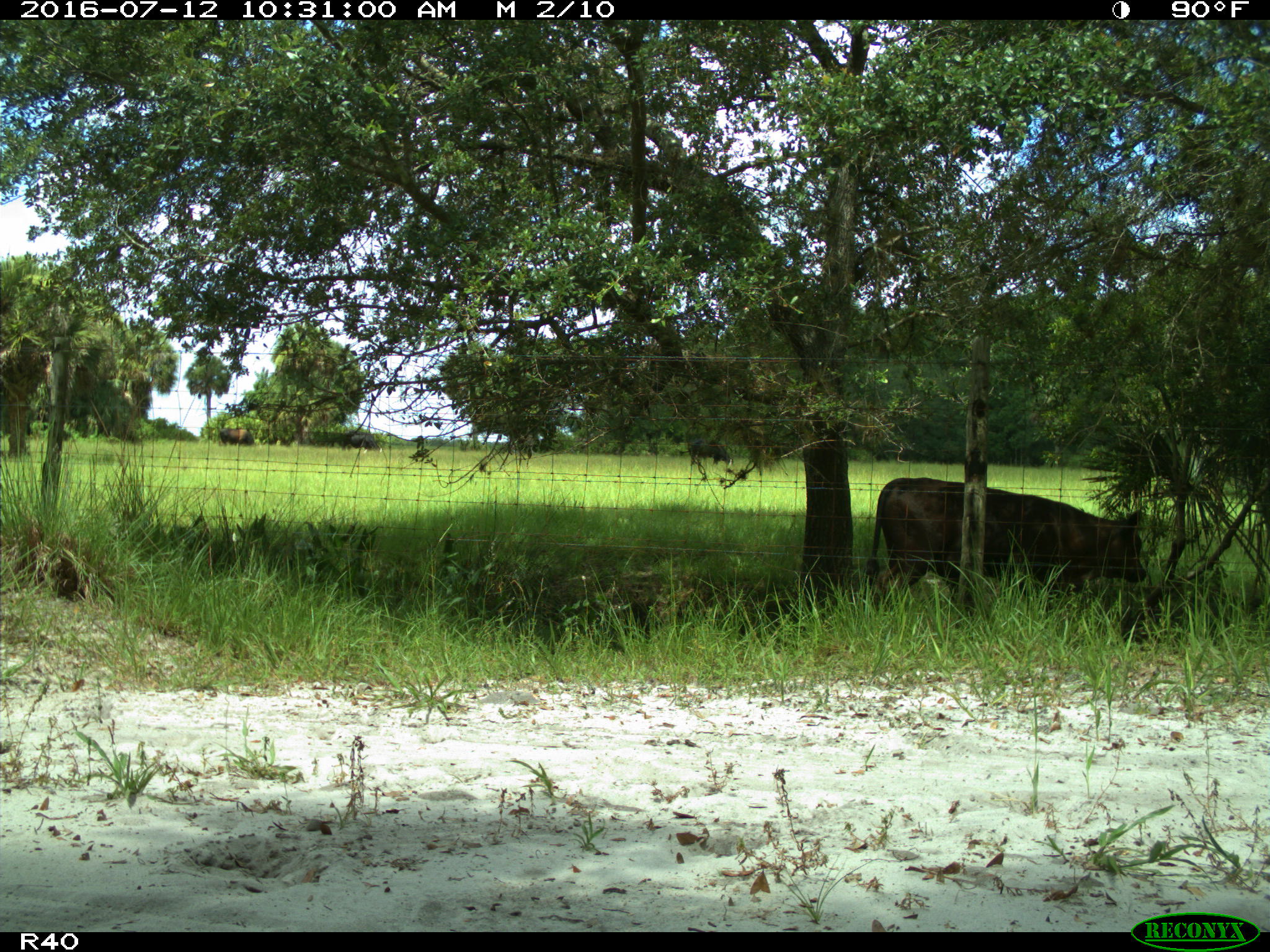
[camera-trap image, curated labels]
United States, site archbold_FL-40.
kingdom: Animalia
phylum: Chordata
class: Mammalia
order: Artiodactyla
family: Bovidae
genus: Bos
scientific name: Bos taurus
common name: domestic cow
Bos taurus (domestic cow).